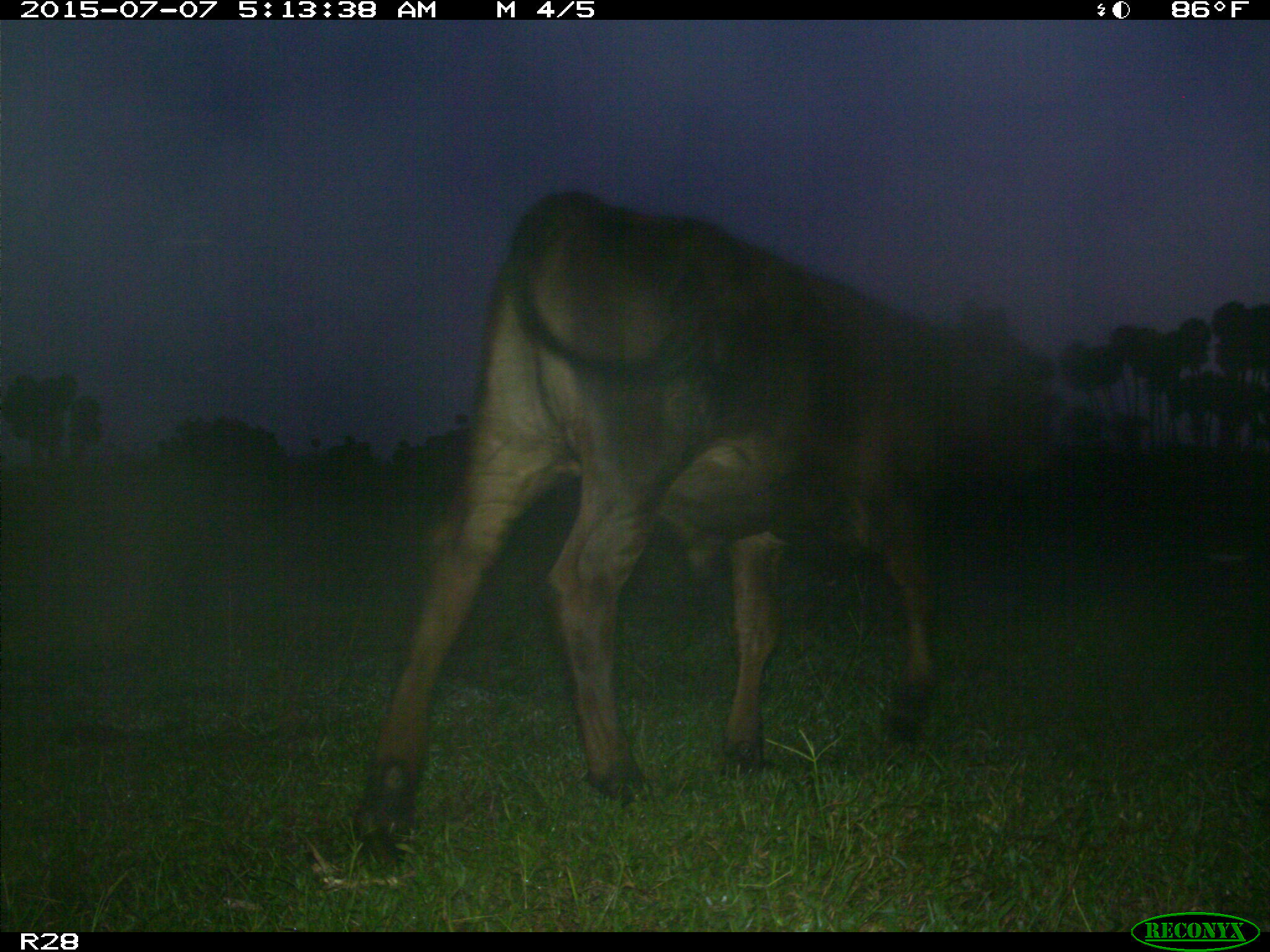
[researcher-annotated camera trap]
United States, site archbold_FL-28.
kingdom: Animalia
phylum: Chordata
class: Mammalia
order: Artiodactyla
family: Bovidae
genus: Bos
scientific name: Bos taurus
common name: domestic cow